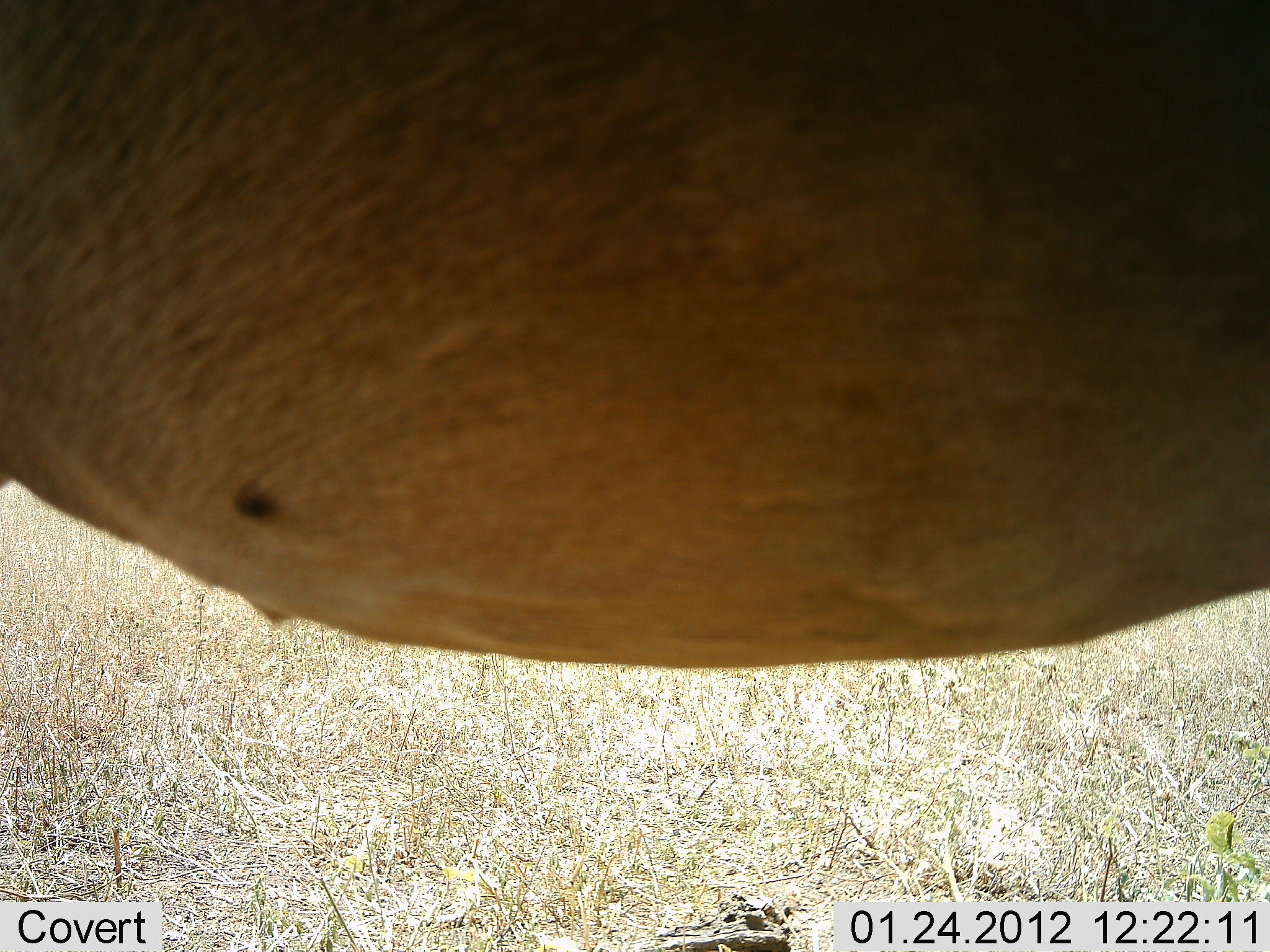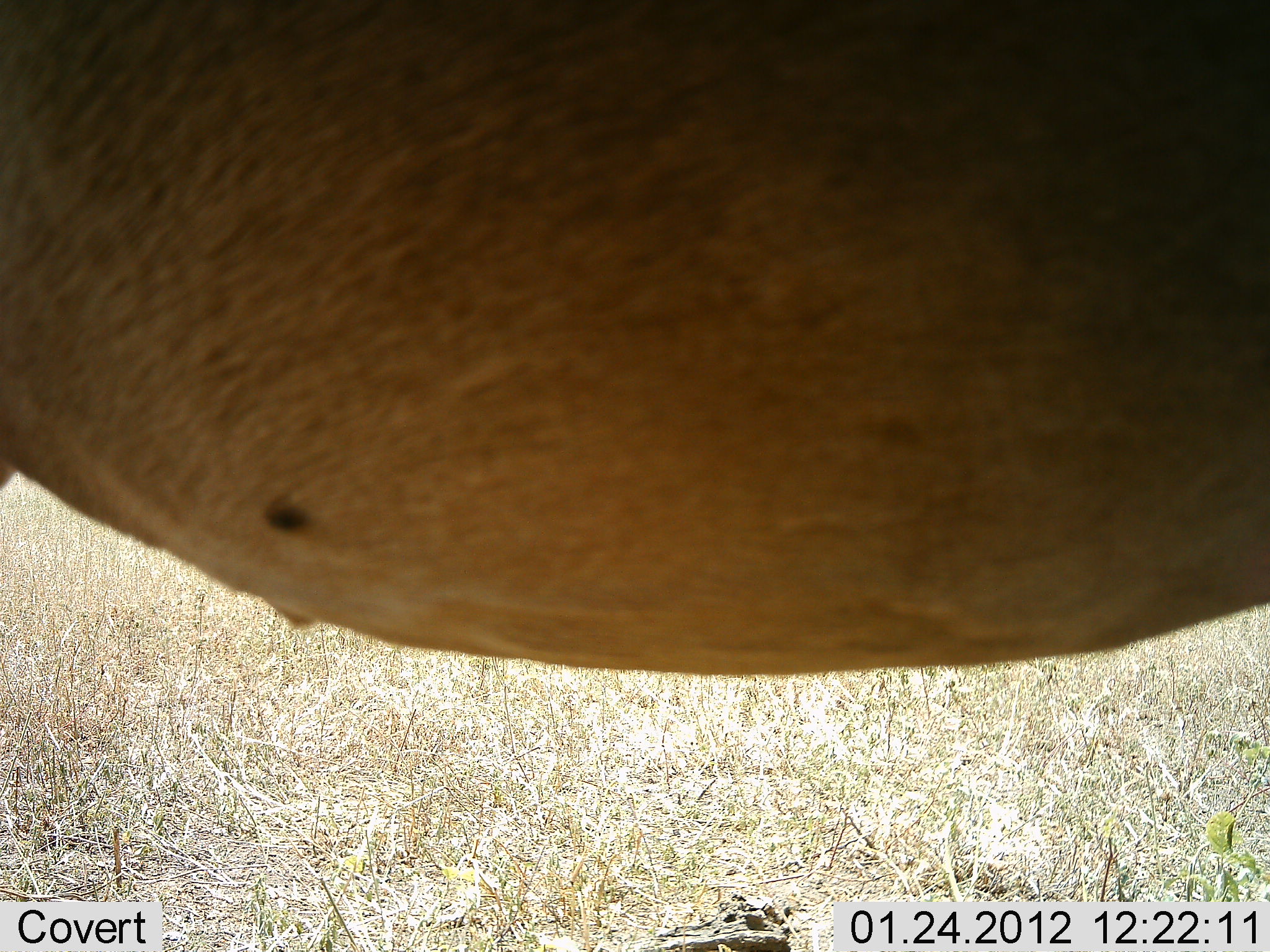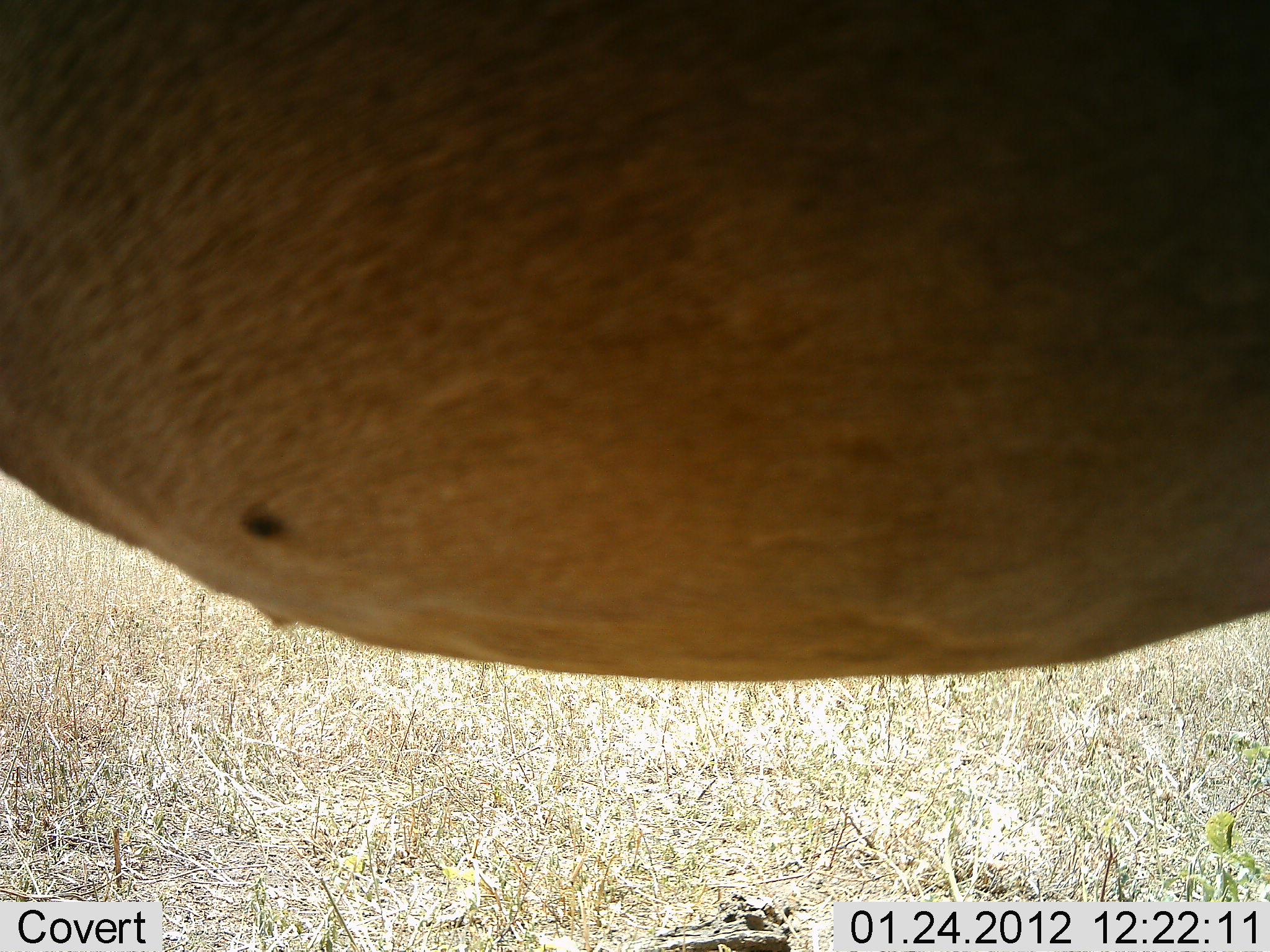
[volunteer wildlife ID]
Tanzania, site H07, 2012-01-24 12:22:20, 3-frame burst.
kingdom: Animalia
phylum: Chordata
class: Mammalia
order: Artiodactyla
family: Bovidae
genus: Alcelaphus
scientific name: Alcelaphus buselaphus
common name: hartebeest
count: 1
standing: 100%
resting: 0%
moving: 0%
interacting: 0%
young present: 0%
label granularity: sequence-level